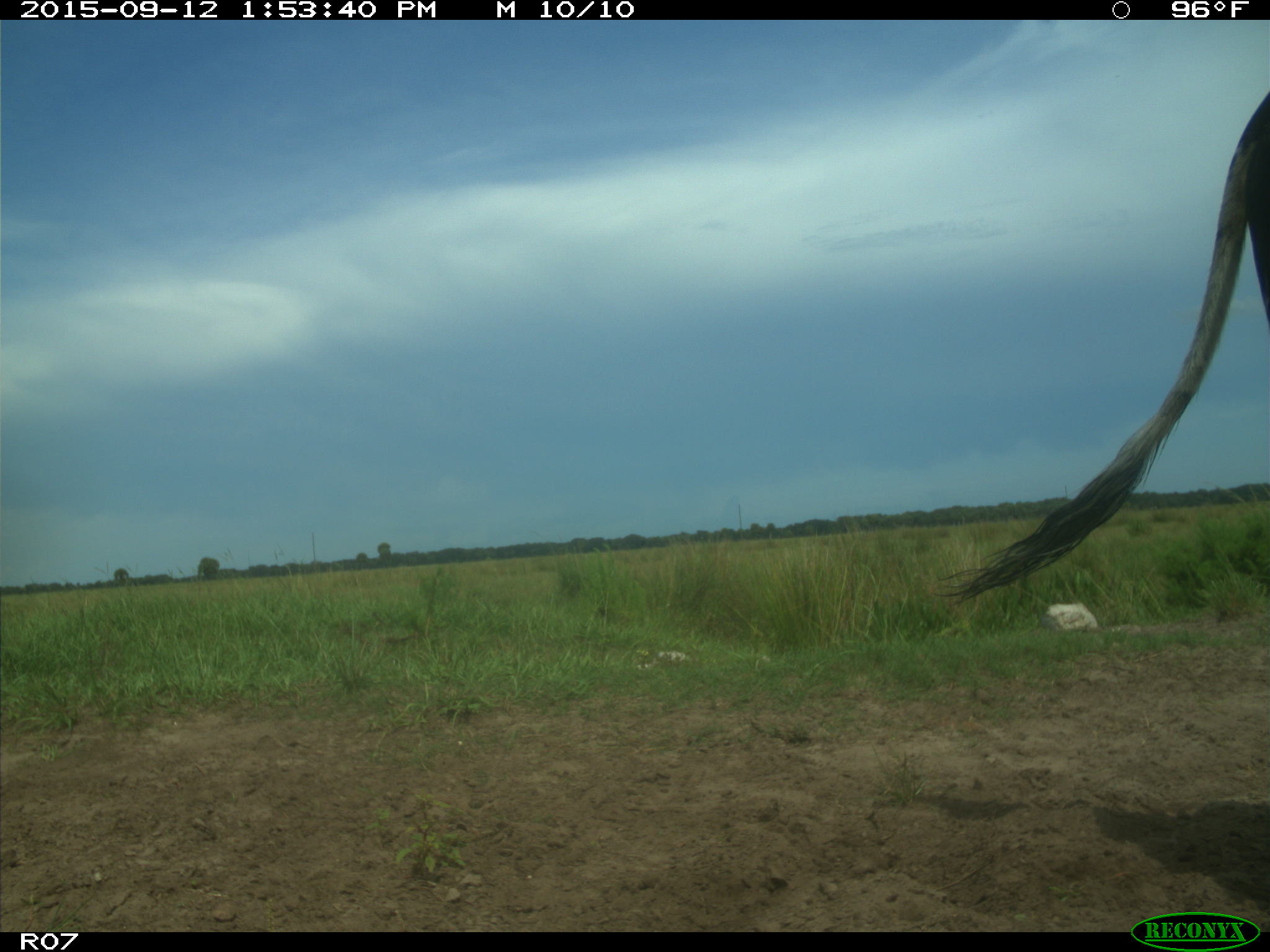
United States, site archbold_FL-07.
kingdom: Animalia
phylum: Chordata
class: Mammalia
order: Artiodactyla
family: Bovidae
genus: Bos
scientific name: Bos taurus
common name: domestic cow